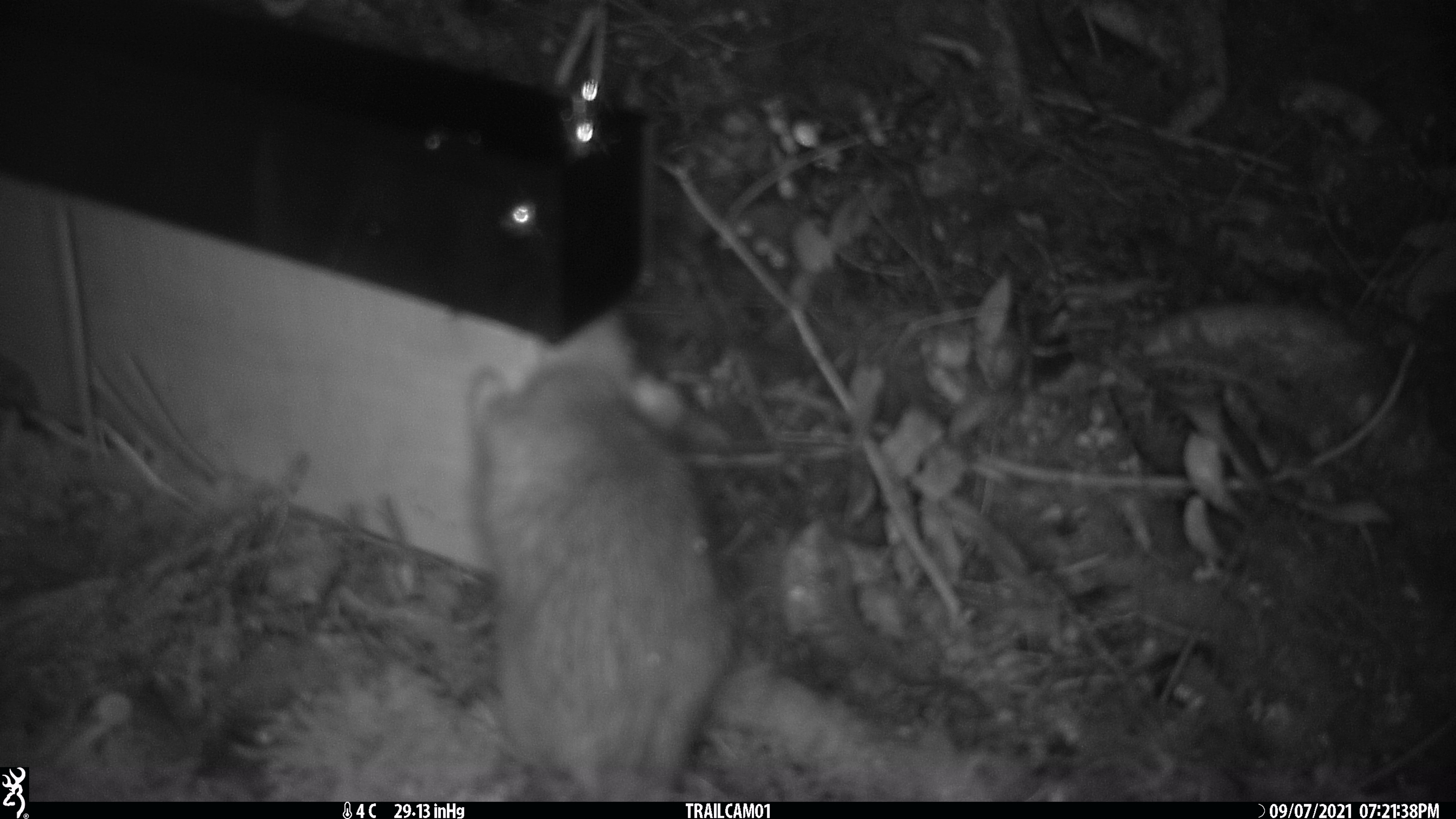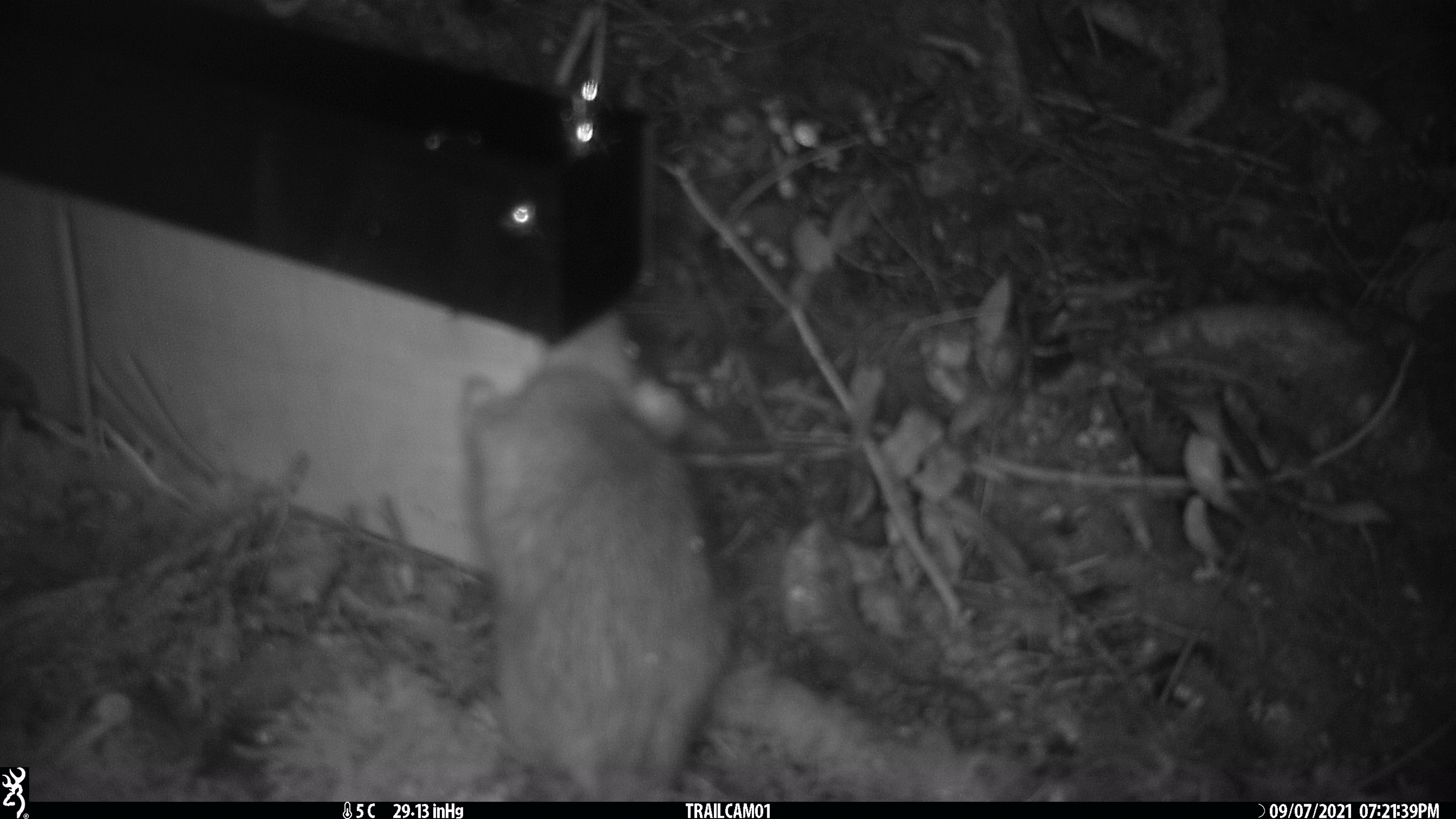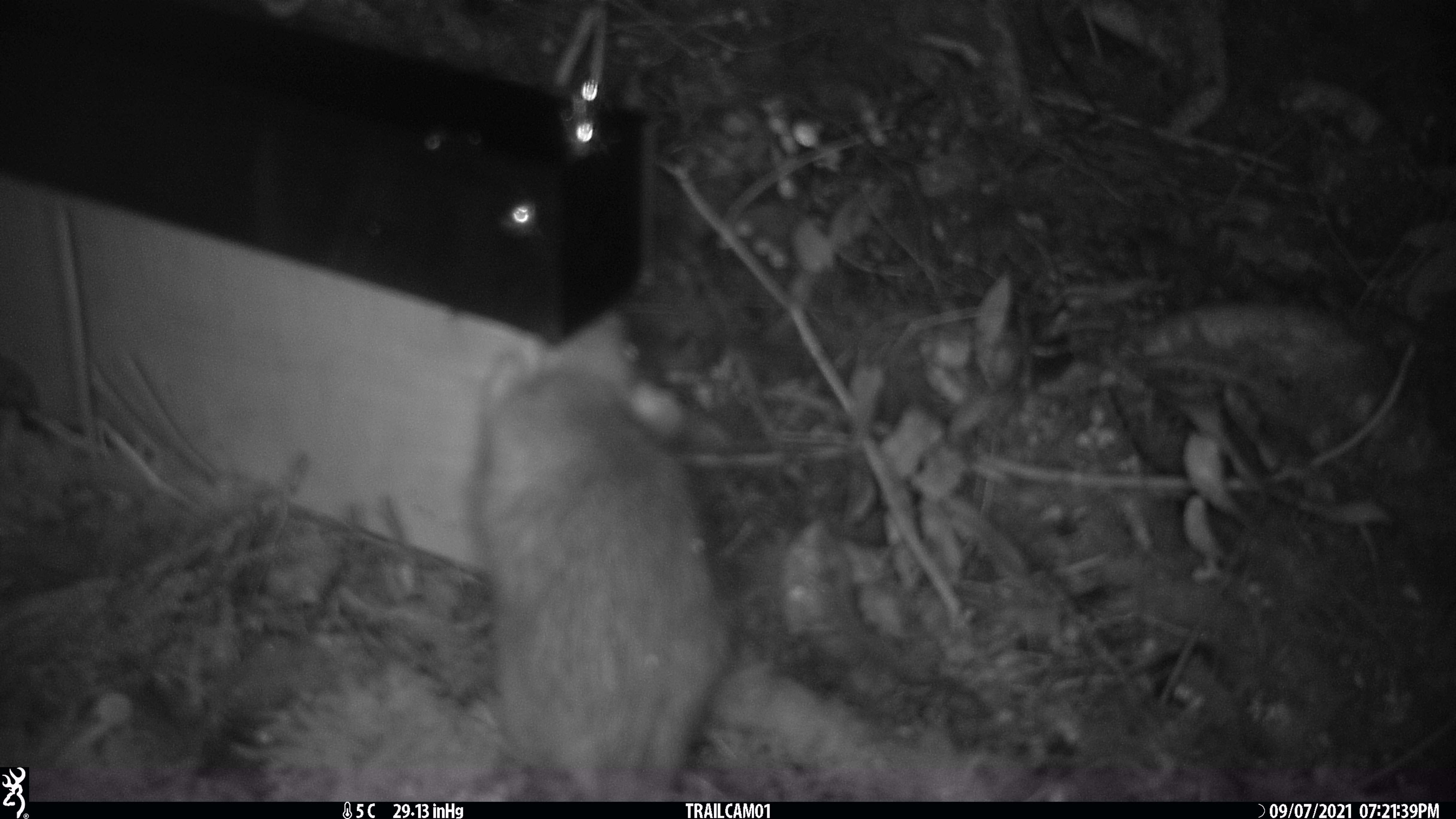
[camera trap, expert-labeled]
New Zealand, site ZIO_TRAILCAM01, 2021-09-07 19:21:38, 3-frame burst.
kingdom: Animalia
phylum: Chordata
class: Mammalia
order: Rodentia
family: Muridae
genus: Rattus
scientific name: Rattus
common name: rat